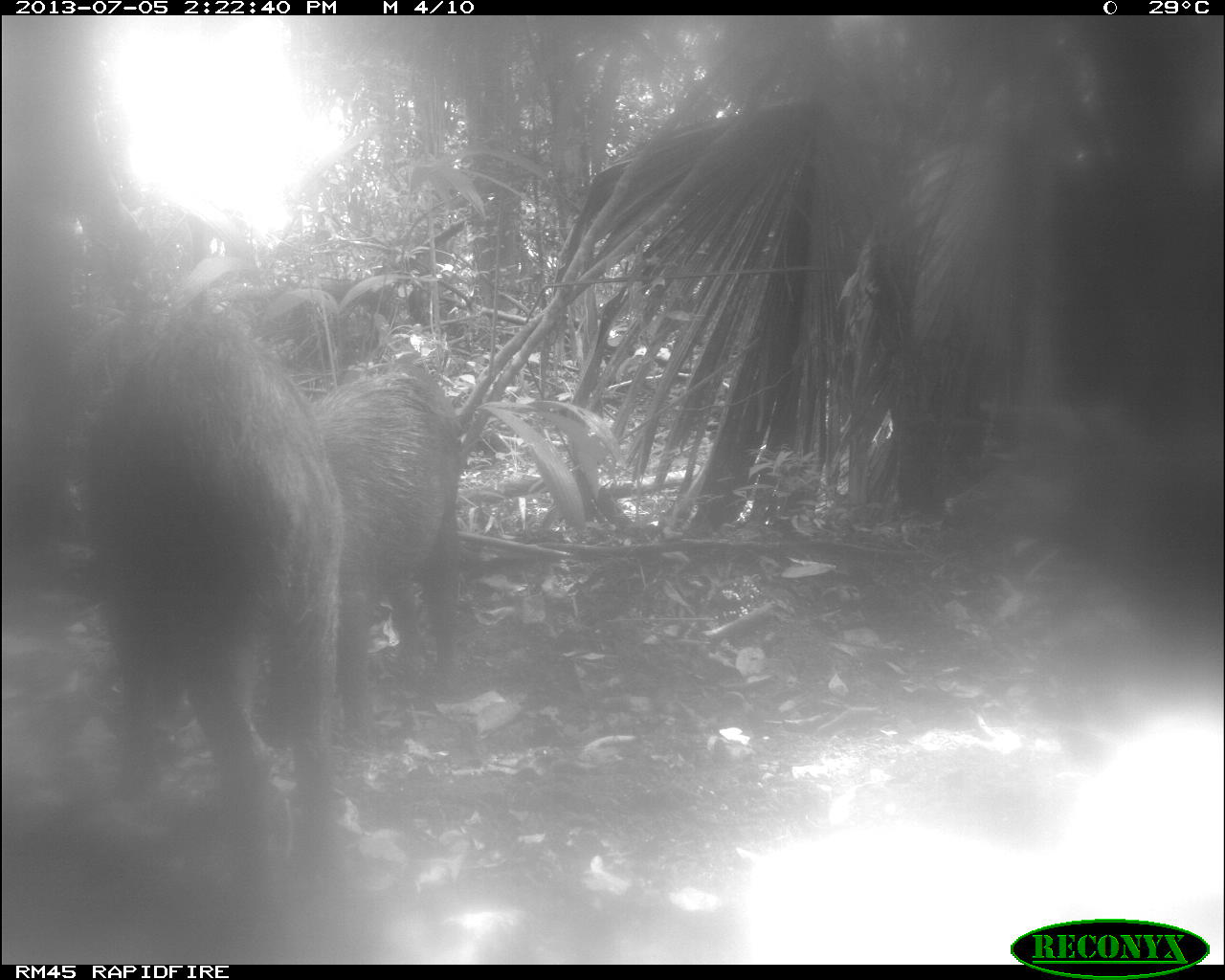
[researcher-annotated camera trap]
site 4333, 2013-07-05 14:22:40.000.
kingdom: Animalia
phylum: Chordata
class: Mammalia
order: Artiodactyla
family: Tayassuidae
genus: Tayassu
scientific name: Tayassu pecari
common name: white-lipped peccary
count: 3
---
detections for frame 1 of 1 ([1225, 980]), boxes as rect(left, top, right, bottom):
tayassu pecari: rect(81, 298, 346, 841); rect(309, 370, 469, 740)